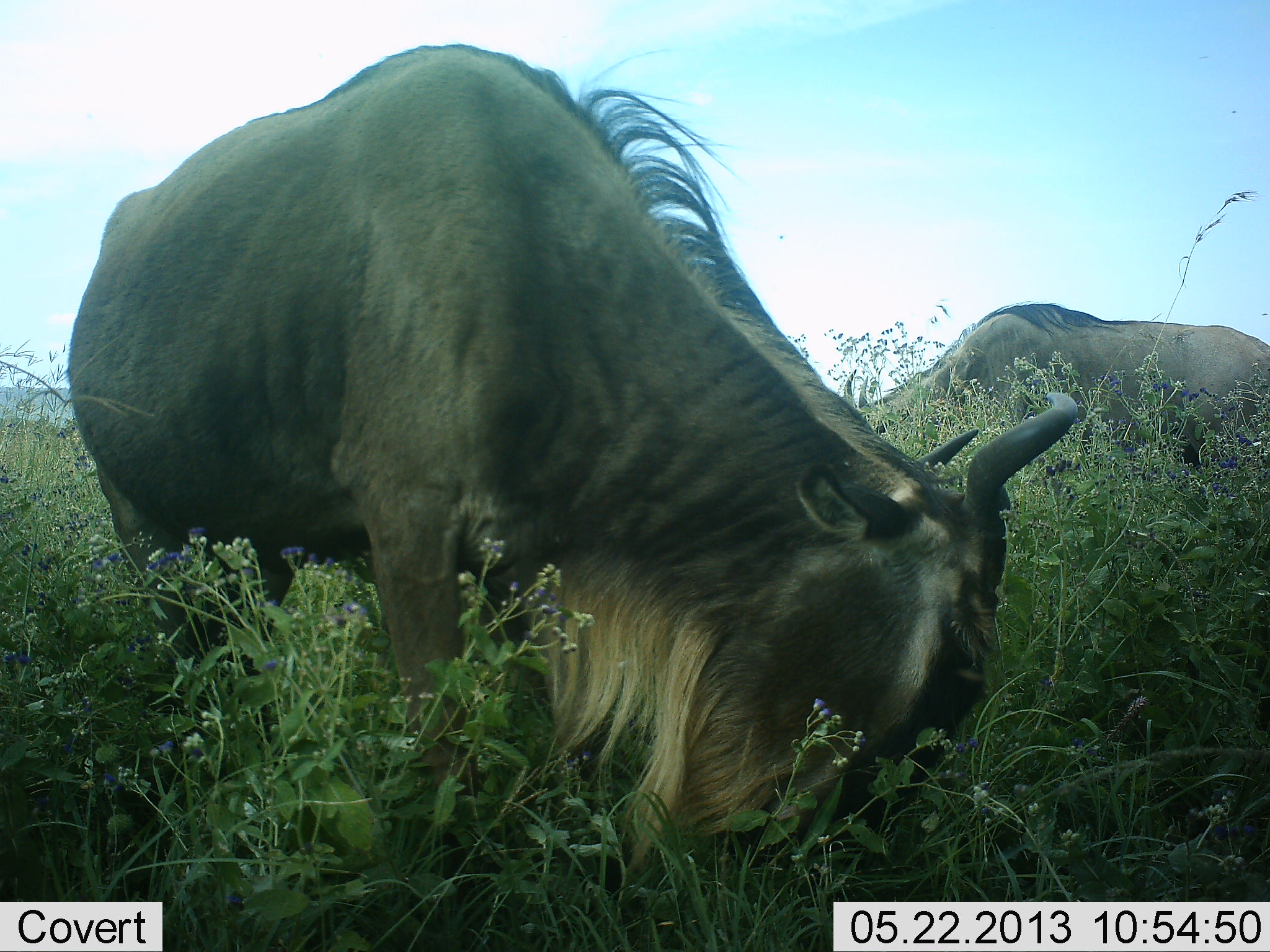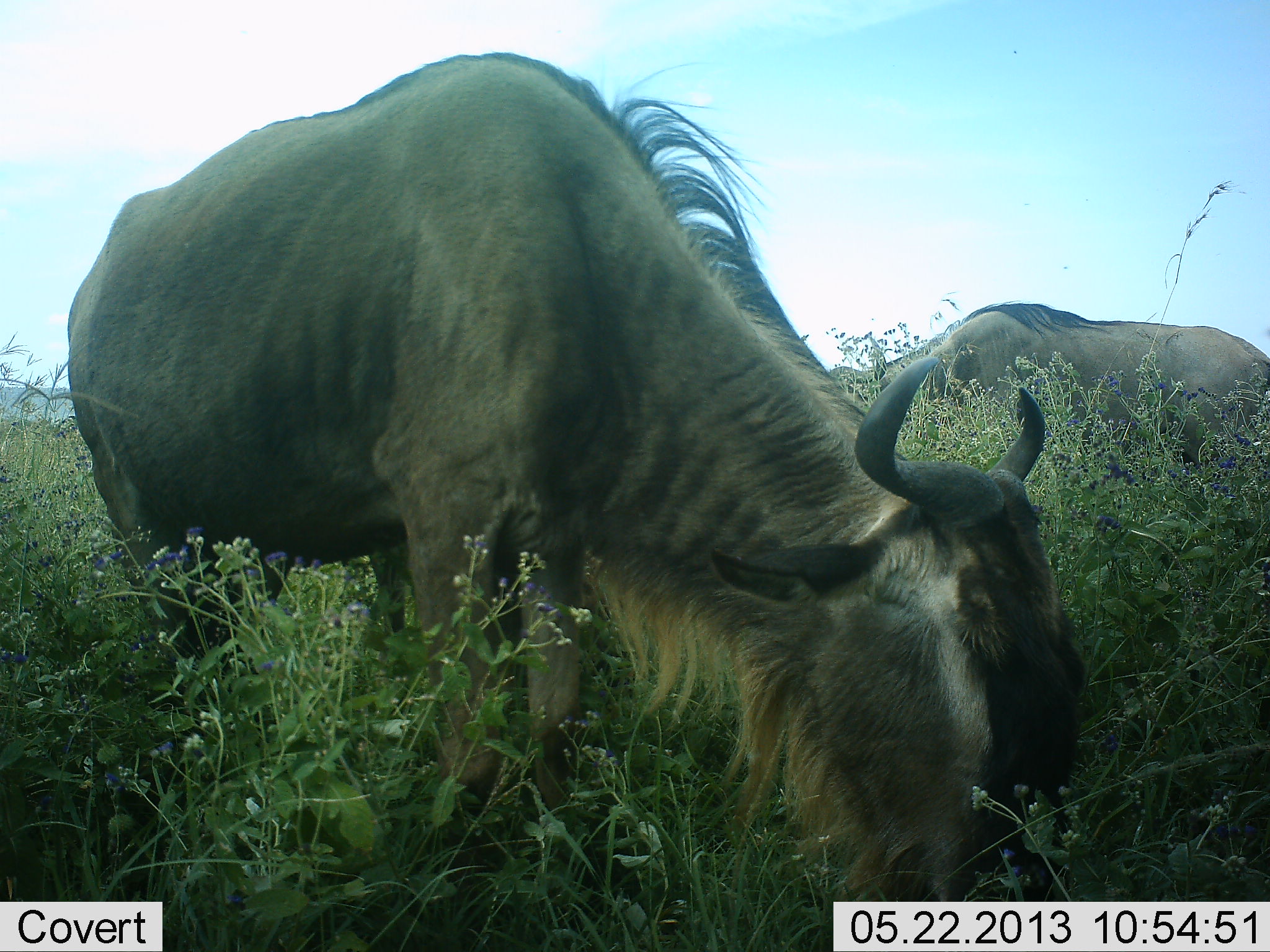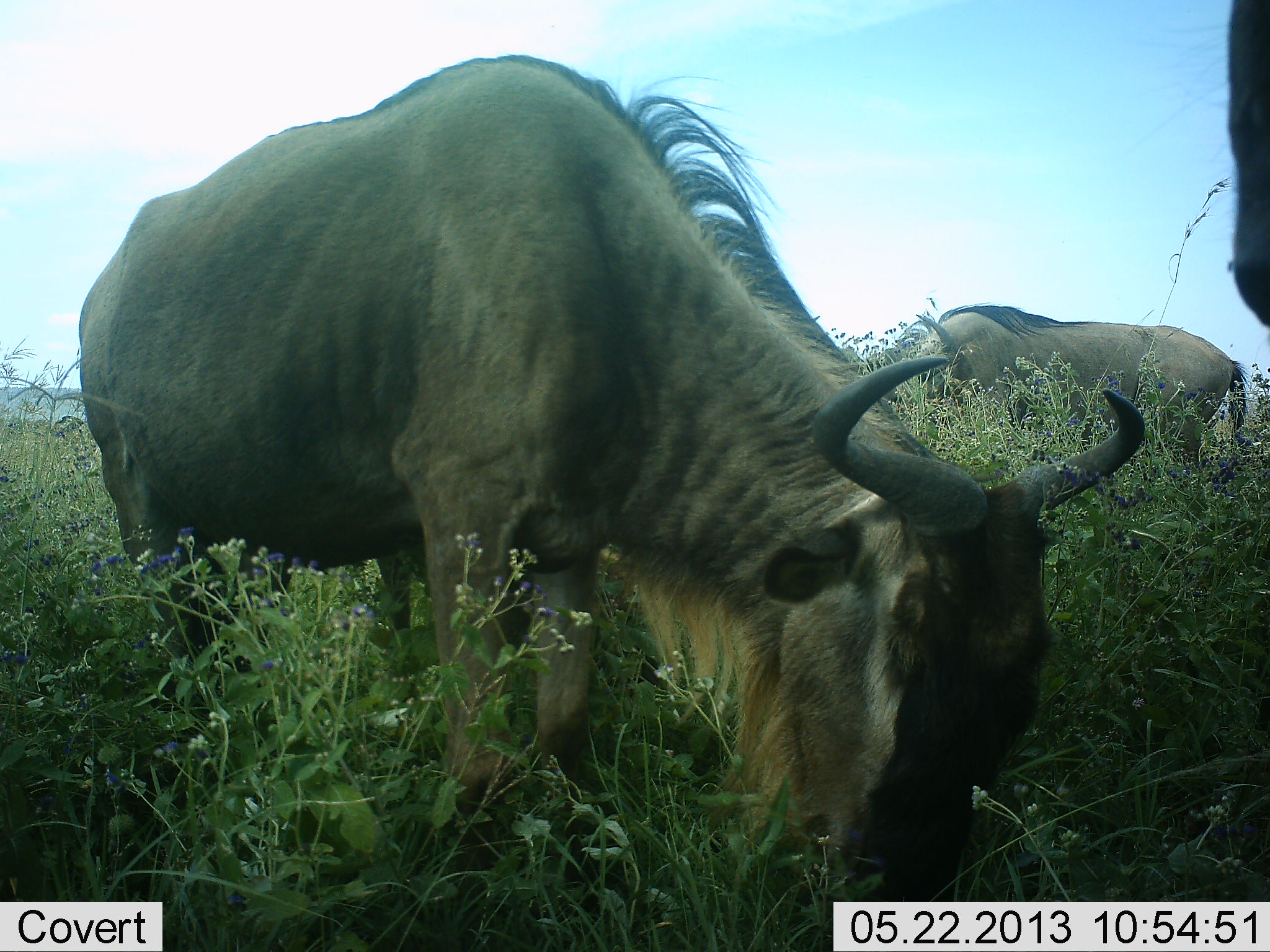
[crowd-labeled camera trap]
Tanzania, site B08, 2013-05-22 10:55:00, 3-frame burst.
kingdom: Animalia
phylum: Chordata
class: Mammalia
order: Artiodactyla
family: Bovidae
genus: Connochaetes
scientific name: Connochaetes taurinus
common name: blue wildebeest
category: wildebeest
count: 3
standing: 8%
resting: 0%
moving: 12%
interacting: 0%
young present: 0%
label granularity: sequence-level